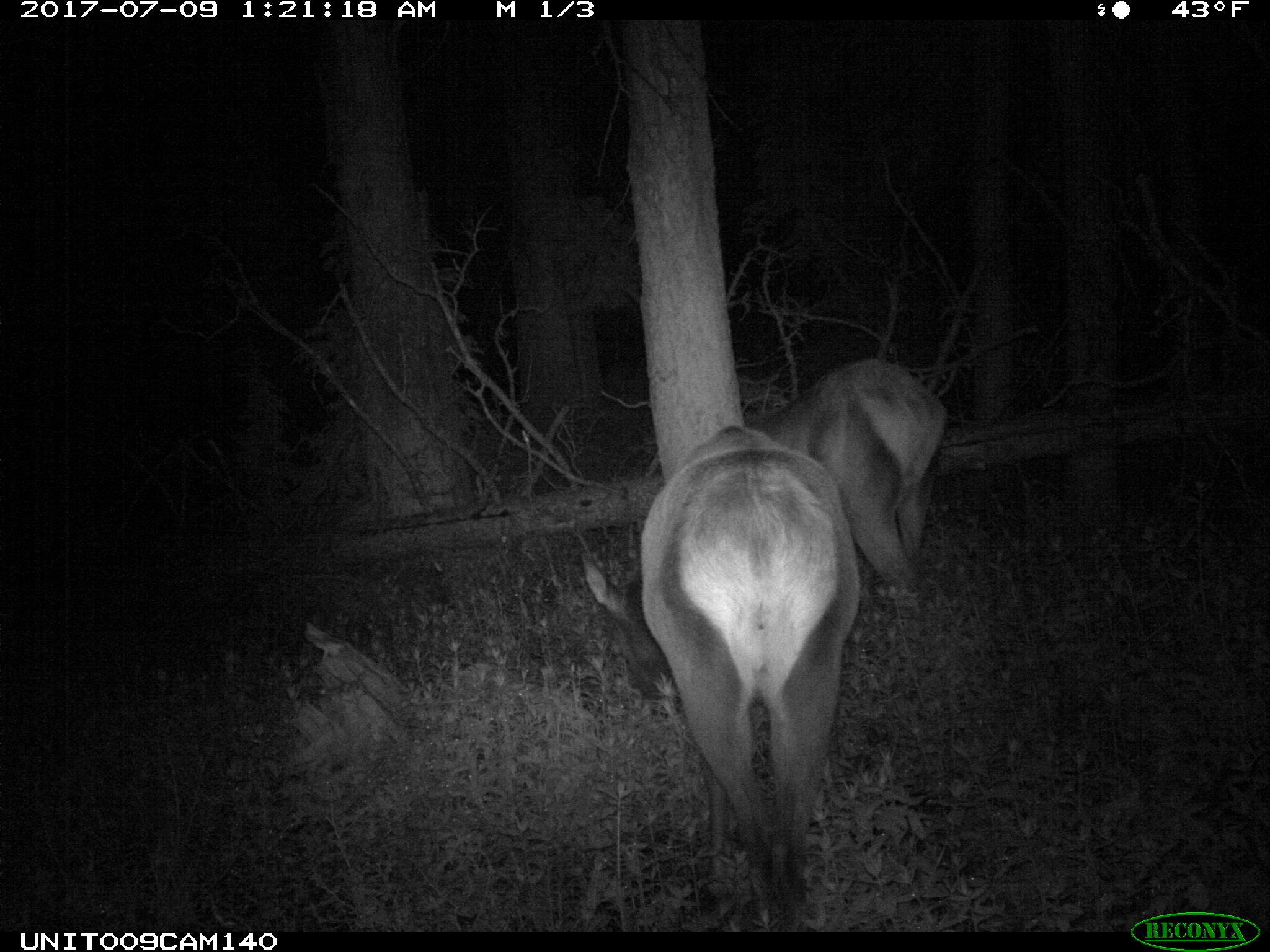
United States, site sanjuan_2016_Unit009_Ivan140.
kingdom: Animalia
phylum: Chordata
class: Mammalia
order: Artiodactyla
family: Cervidae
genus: Cervus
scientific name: Cervus elaphus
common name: red deer